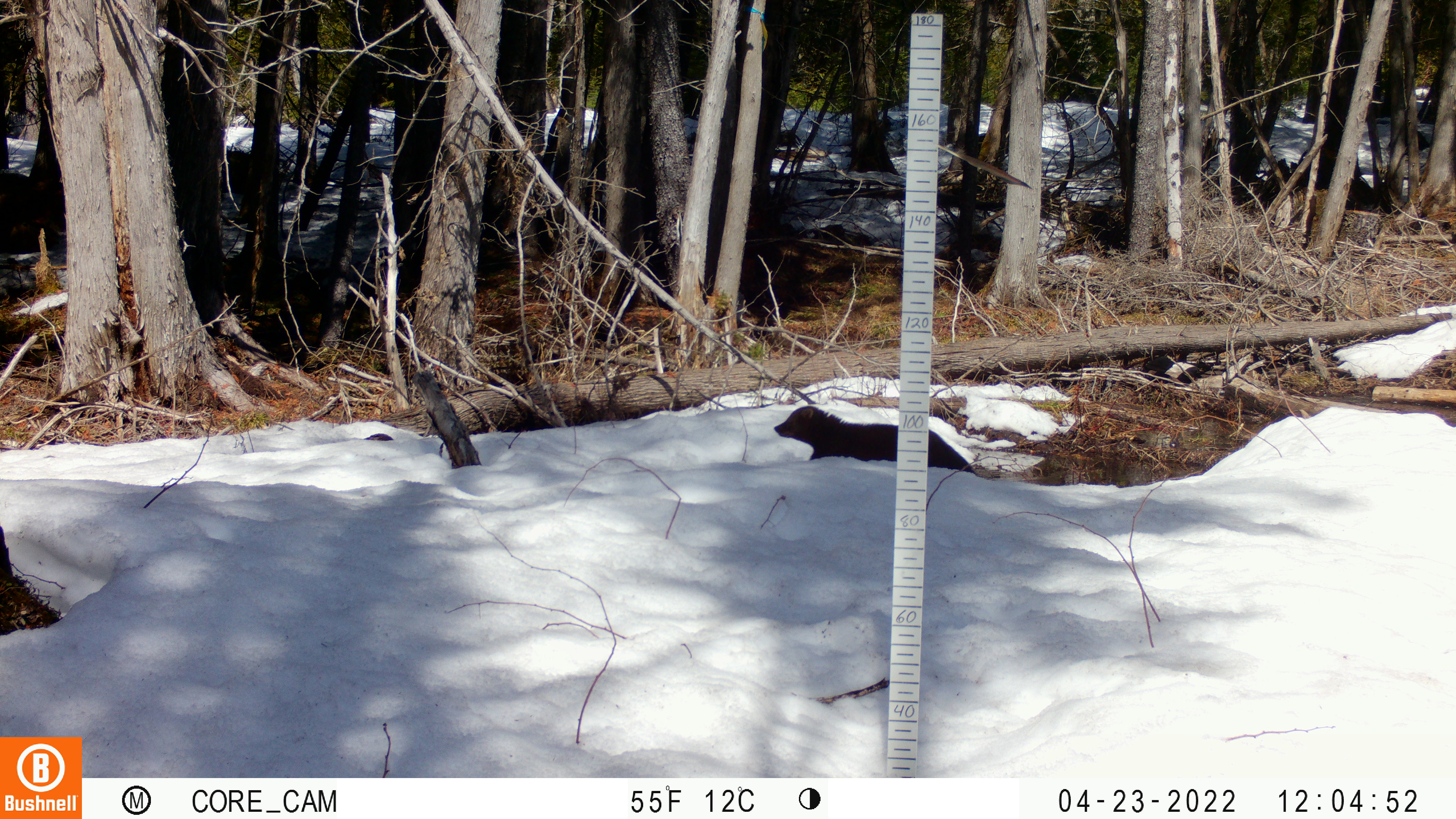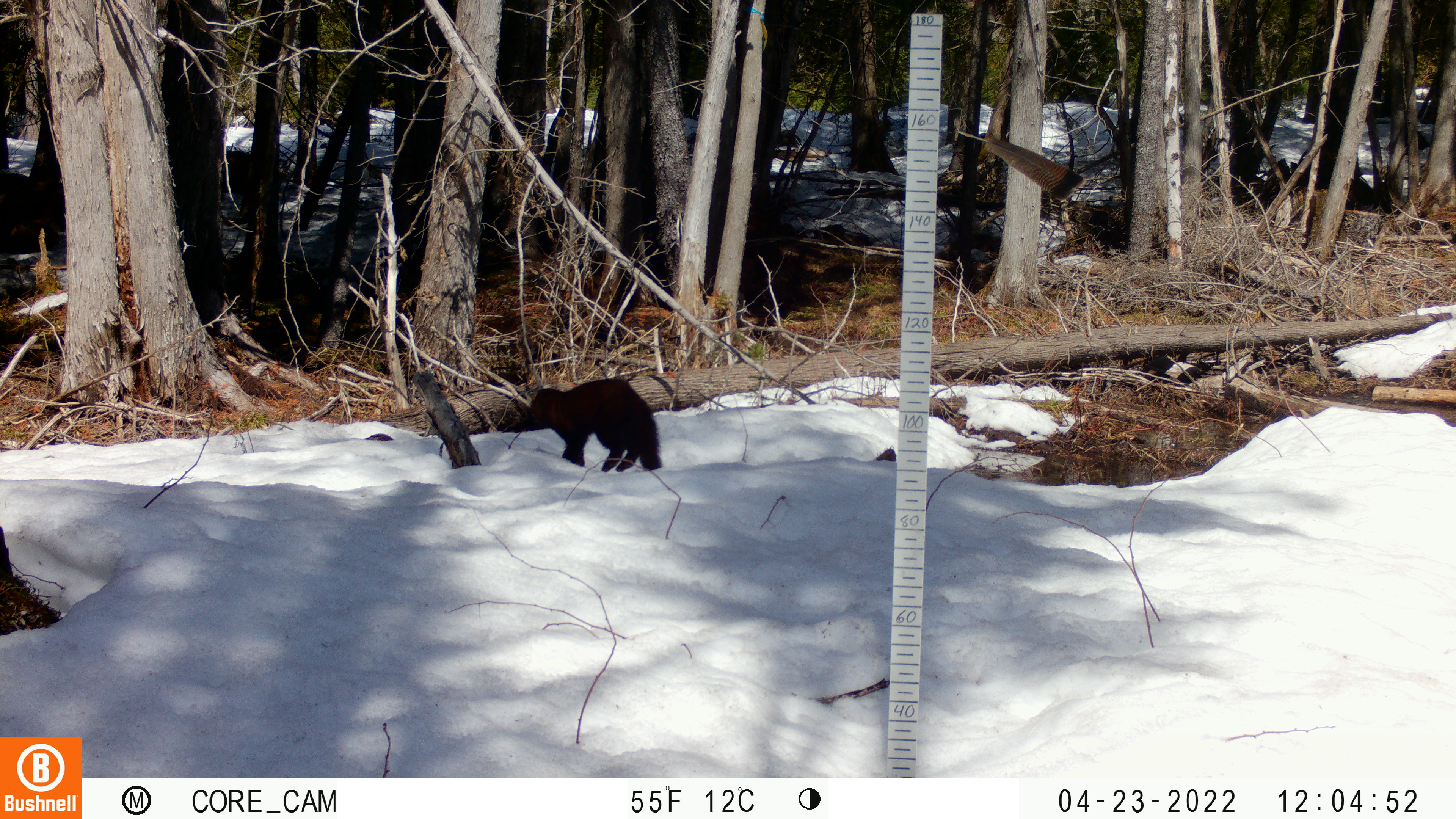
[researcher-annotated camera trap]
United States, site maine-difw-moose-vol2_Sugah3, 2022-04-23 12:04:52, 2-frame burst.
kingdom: Animalia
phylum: Chordata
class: Mammalia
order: Carnivora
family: Mustelidae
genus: Pekania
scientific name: Pekania pennanti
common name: fisher